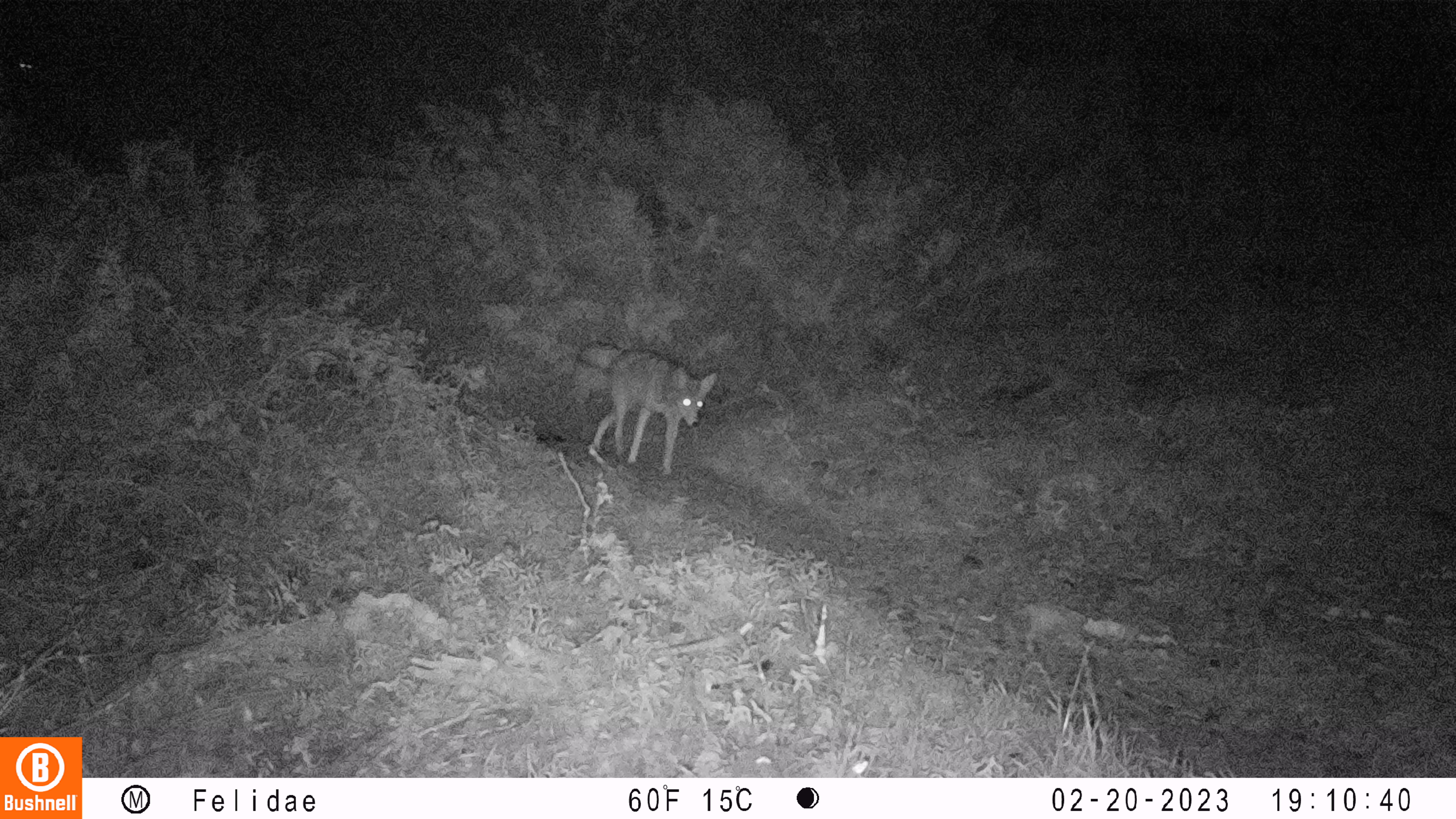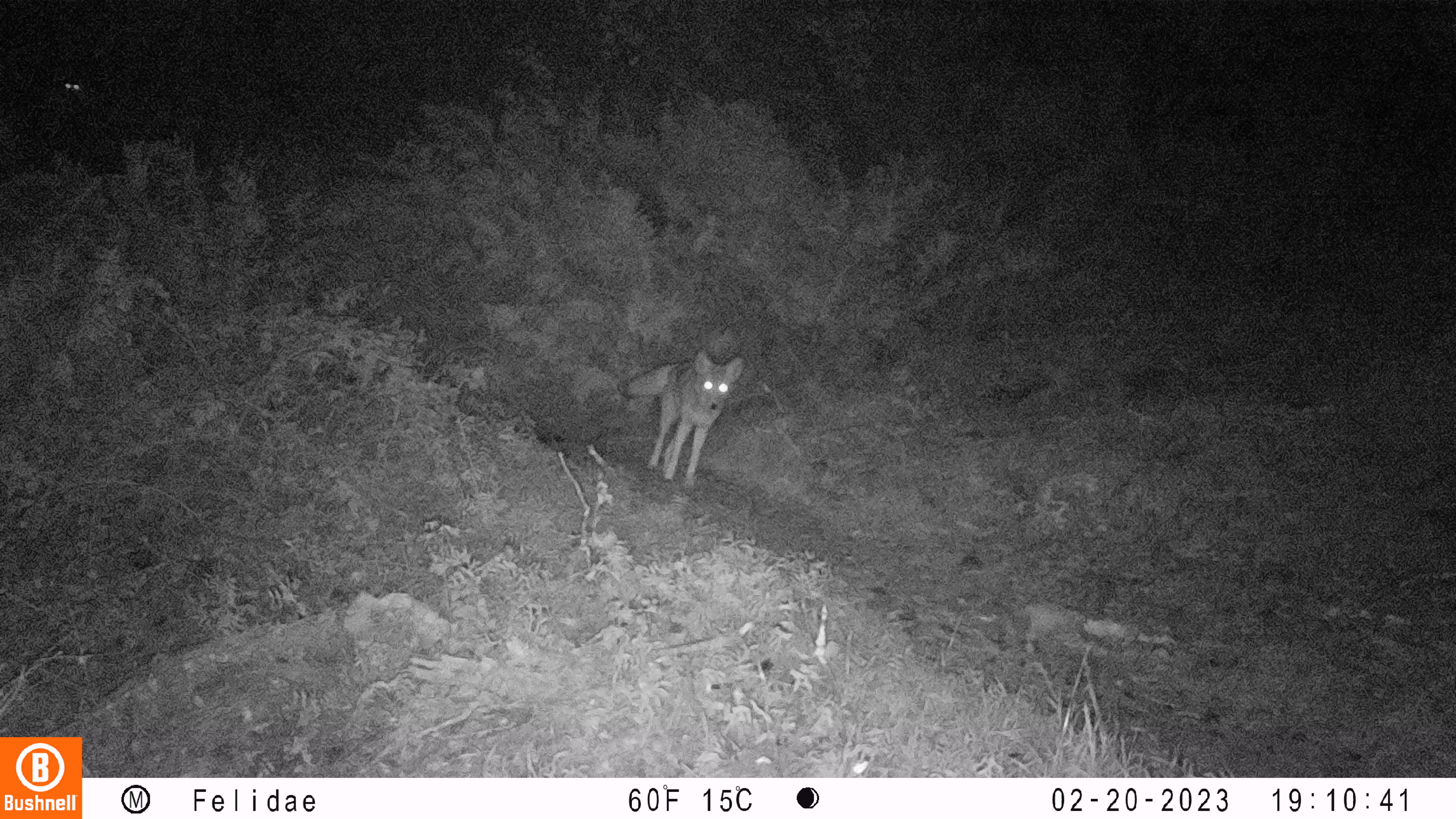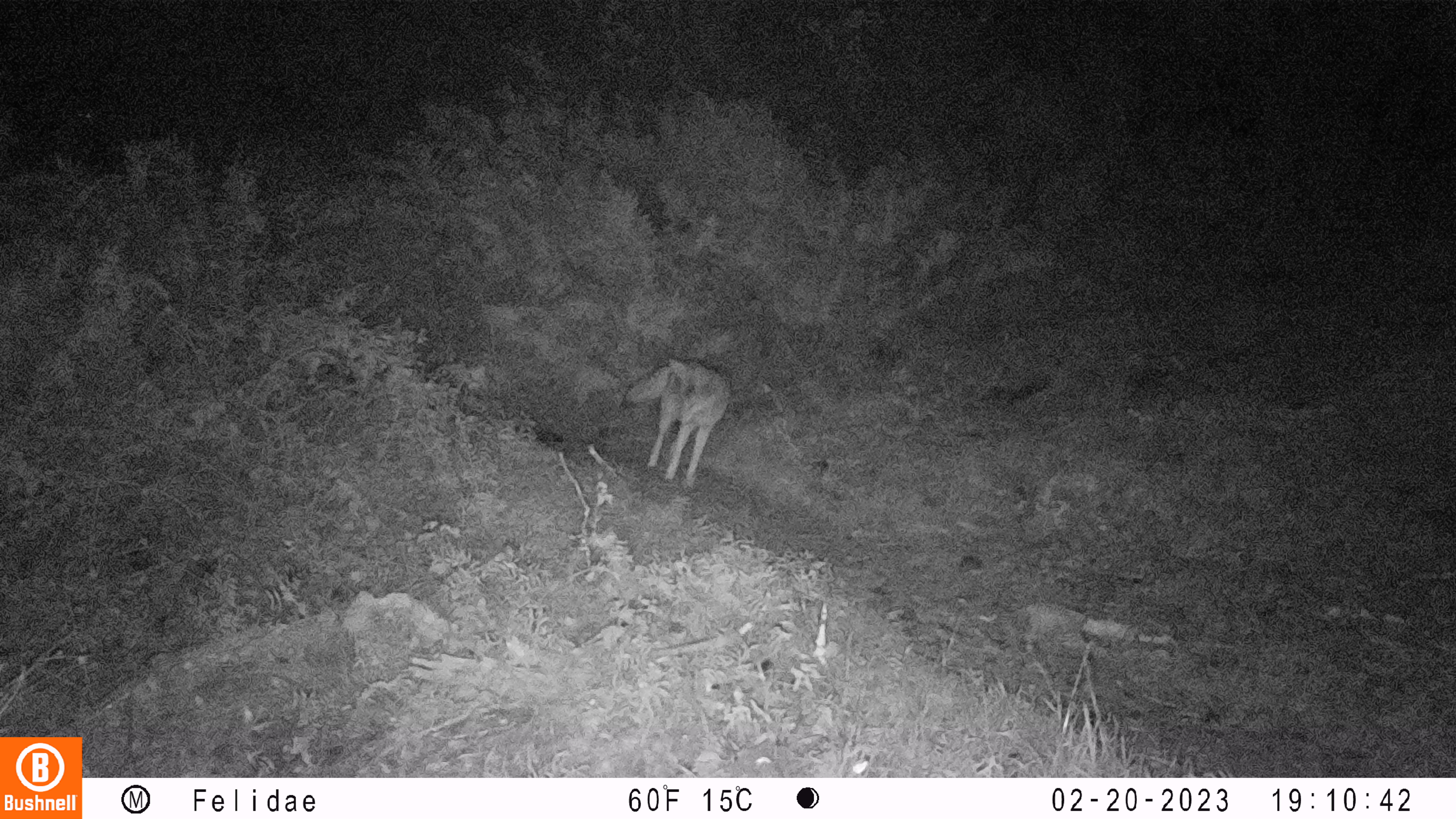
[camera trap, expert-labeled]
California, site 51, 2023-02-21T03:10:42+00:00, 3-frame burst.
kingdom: Animalia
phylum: Chordata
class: Mammalia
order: Carnivora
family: Canidae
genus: Canis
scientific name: Canis latrans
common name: coyote